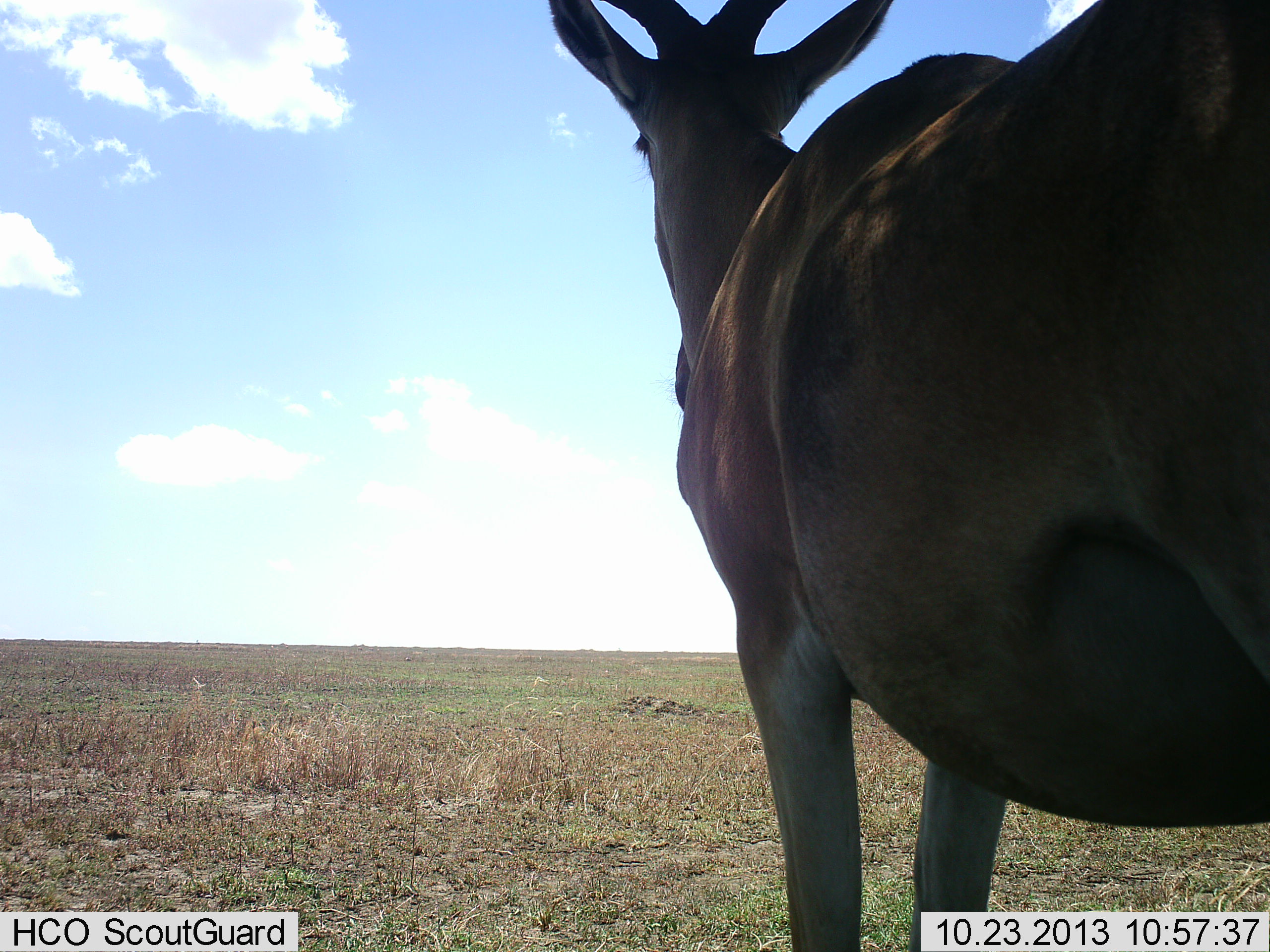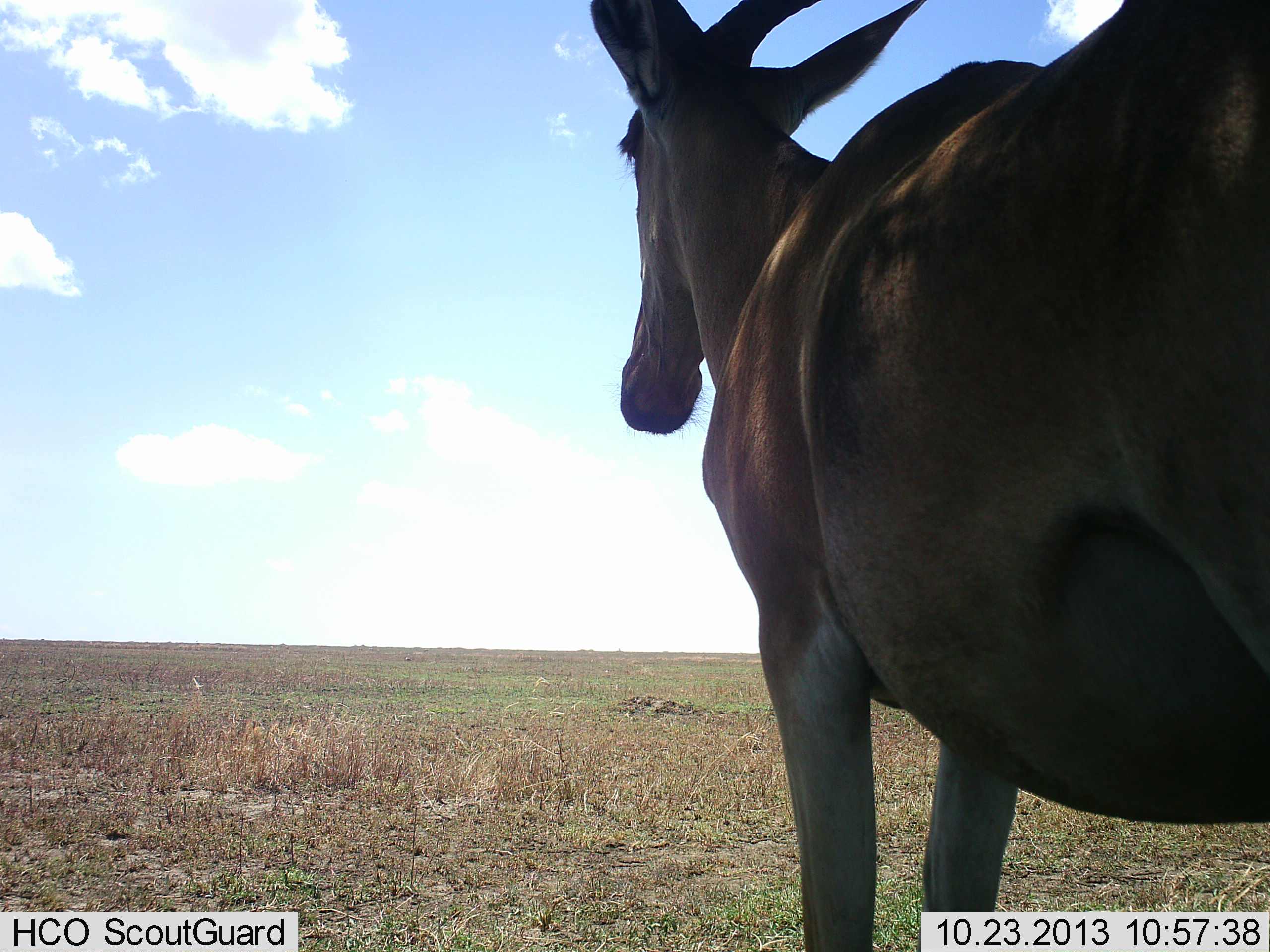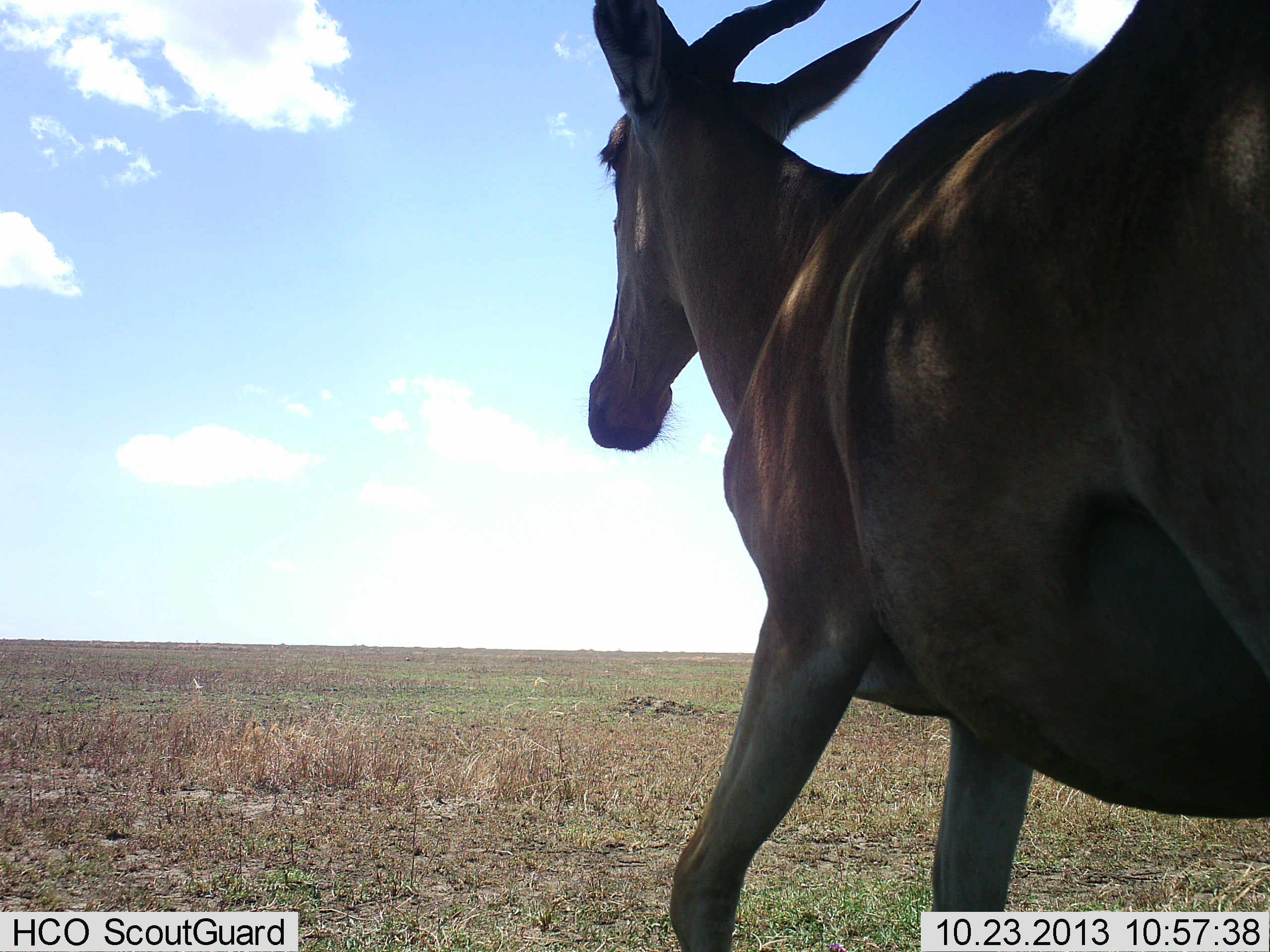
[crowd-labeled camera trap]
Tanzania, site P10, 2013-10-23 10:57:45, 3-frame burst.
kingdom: Animalia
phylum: Chordata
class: Mammalia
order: Artiodactyla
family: Bovidae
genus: Alcelaphus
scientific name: Alcelaphus buselaphus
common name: hartebeest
Hartebeest (Alcelaphus buselaphus), count 1. Behavior (volunteer vote fractions): standing 100%, resting 0%, moving 0%, interacting 0%. Young present (vote fraction): 0%. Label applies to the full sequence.